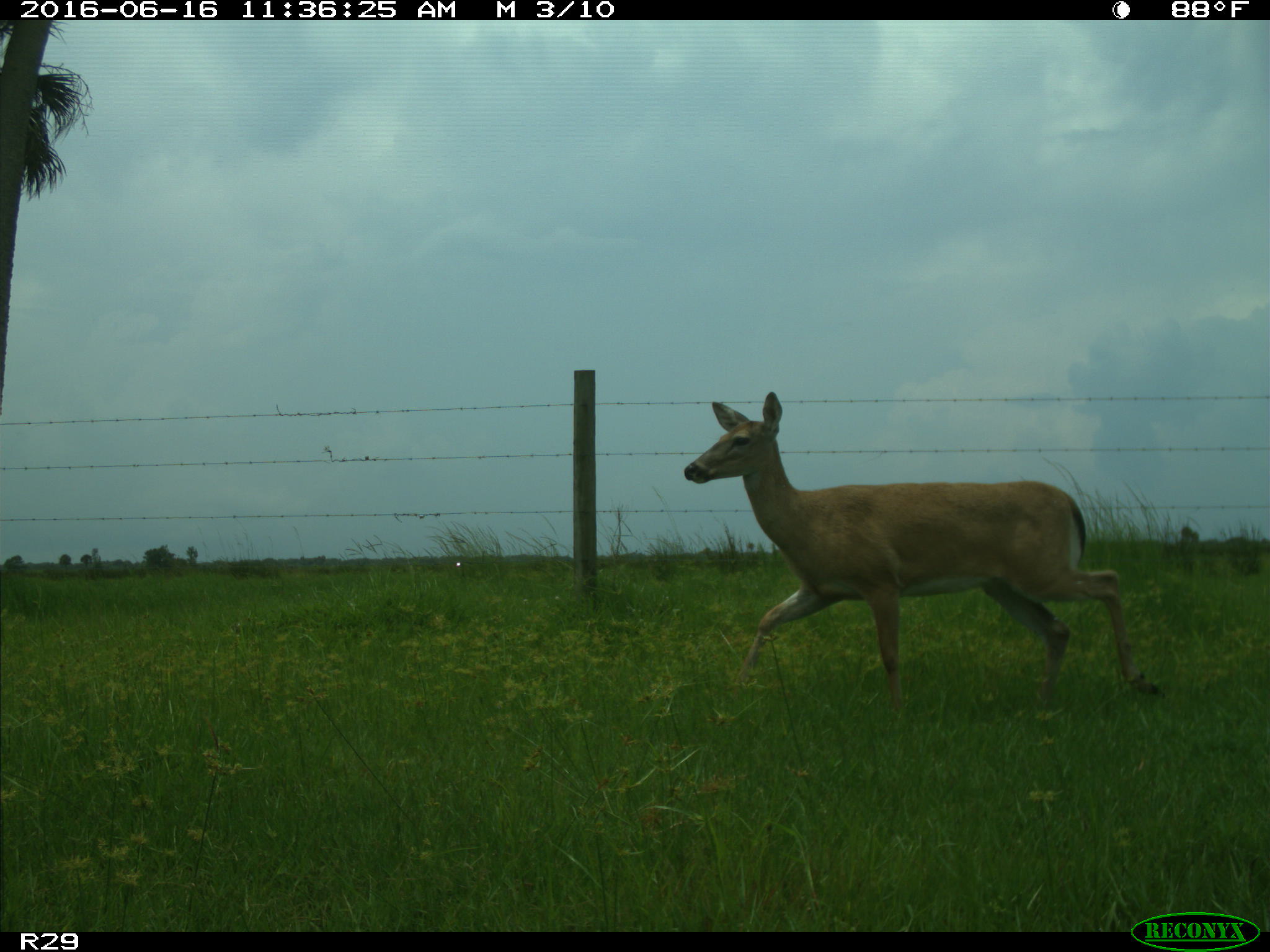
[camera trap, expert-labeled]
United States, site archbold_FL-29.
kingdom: Animalia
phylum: Chordata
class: Mammalia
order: Artiodactyla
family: Cervidae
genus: Odocoileus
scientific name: Odocoileus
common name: deer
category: unidentified deer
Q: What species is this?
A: Unidentified deer (deer) (Odocoileus).